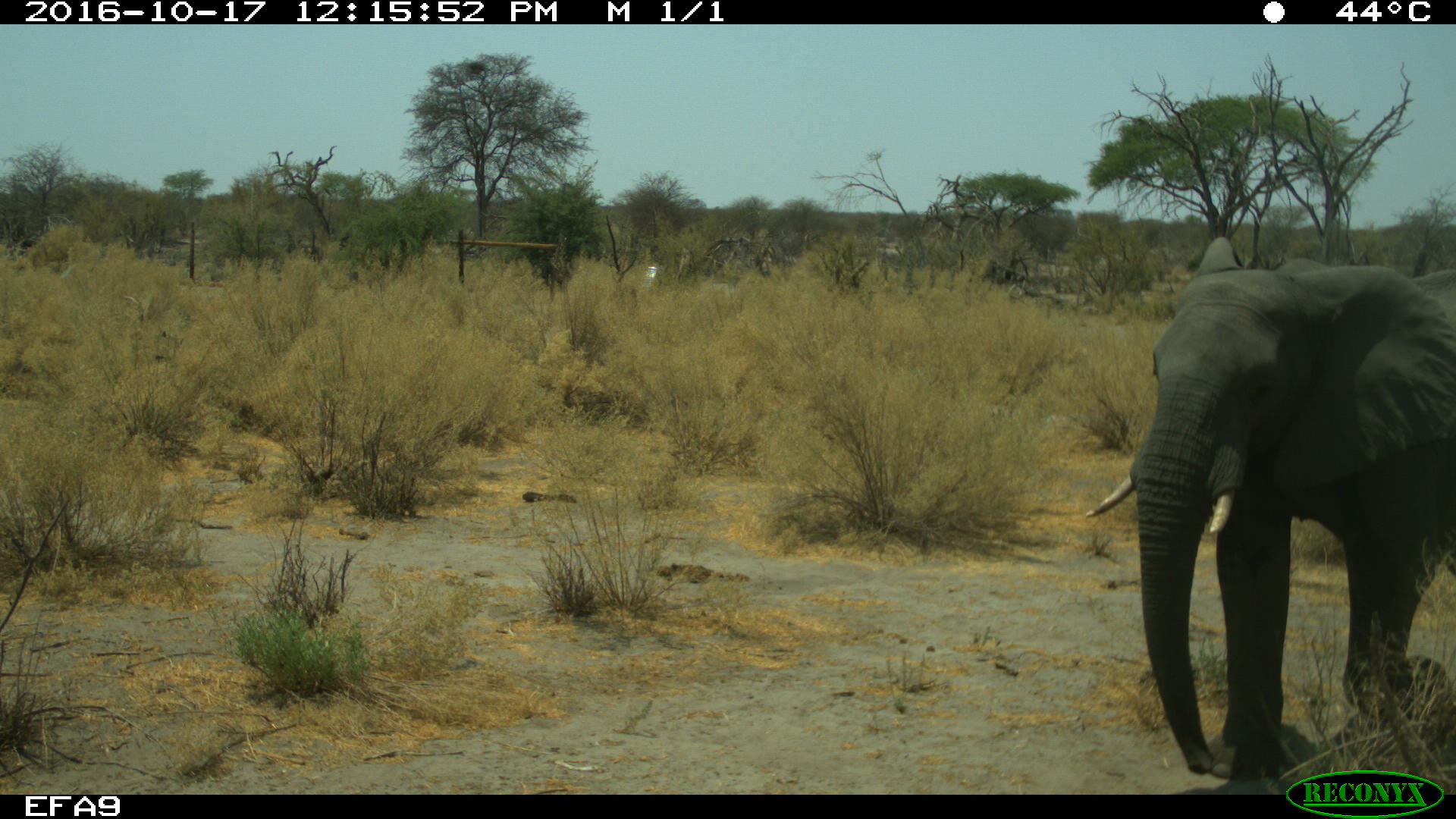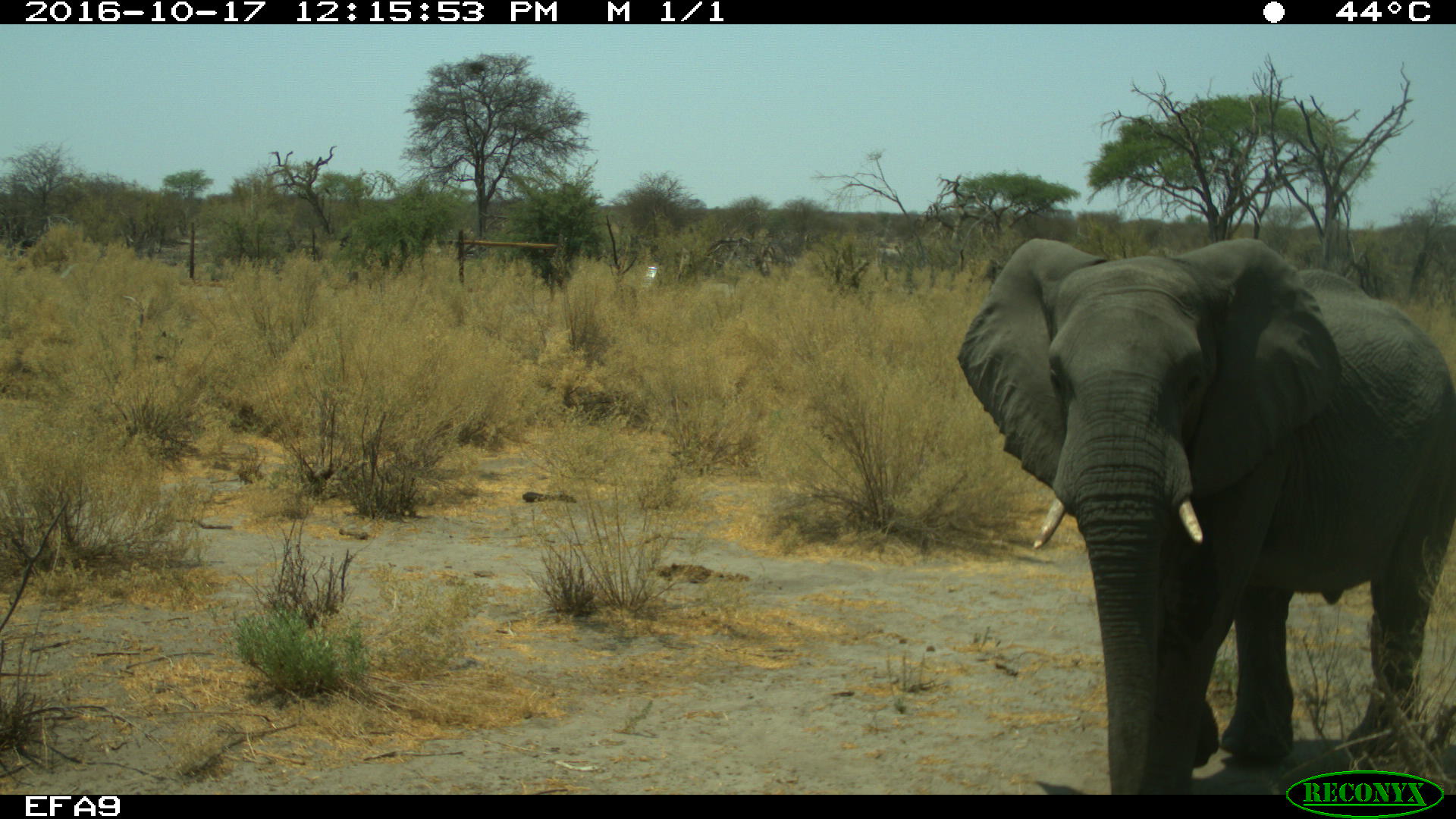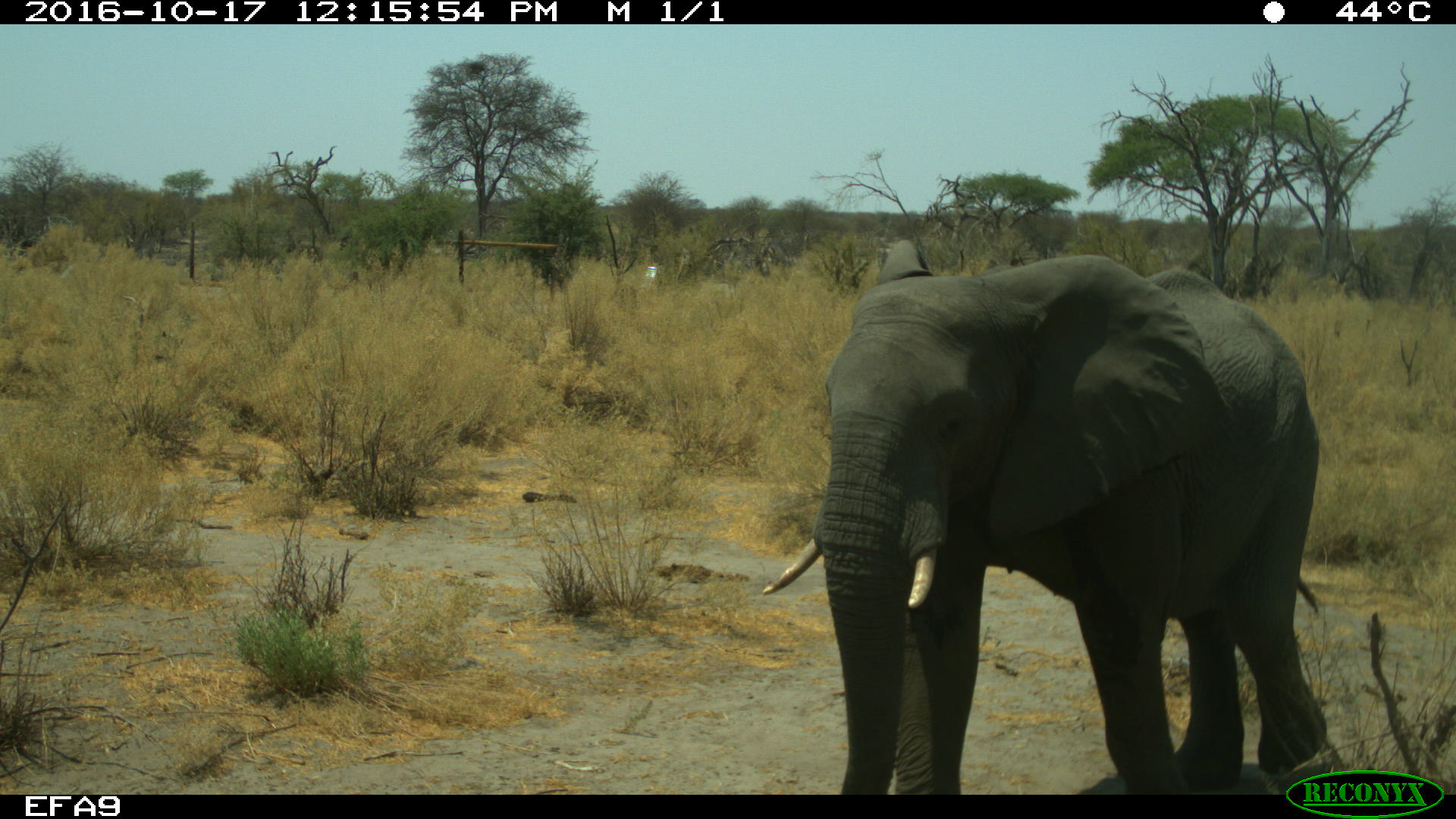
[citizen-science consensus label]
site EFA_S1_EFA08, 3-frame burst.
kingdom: Animalia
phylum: Chordata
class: Mammalia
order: Proboscidea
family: Elephantidae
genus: Loxodonta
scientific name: Loxodonta africana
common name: african bush elephant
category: elephant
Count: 1.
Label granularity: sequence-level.